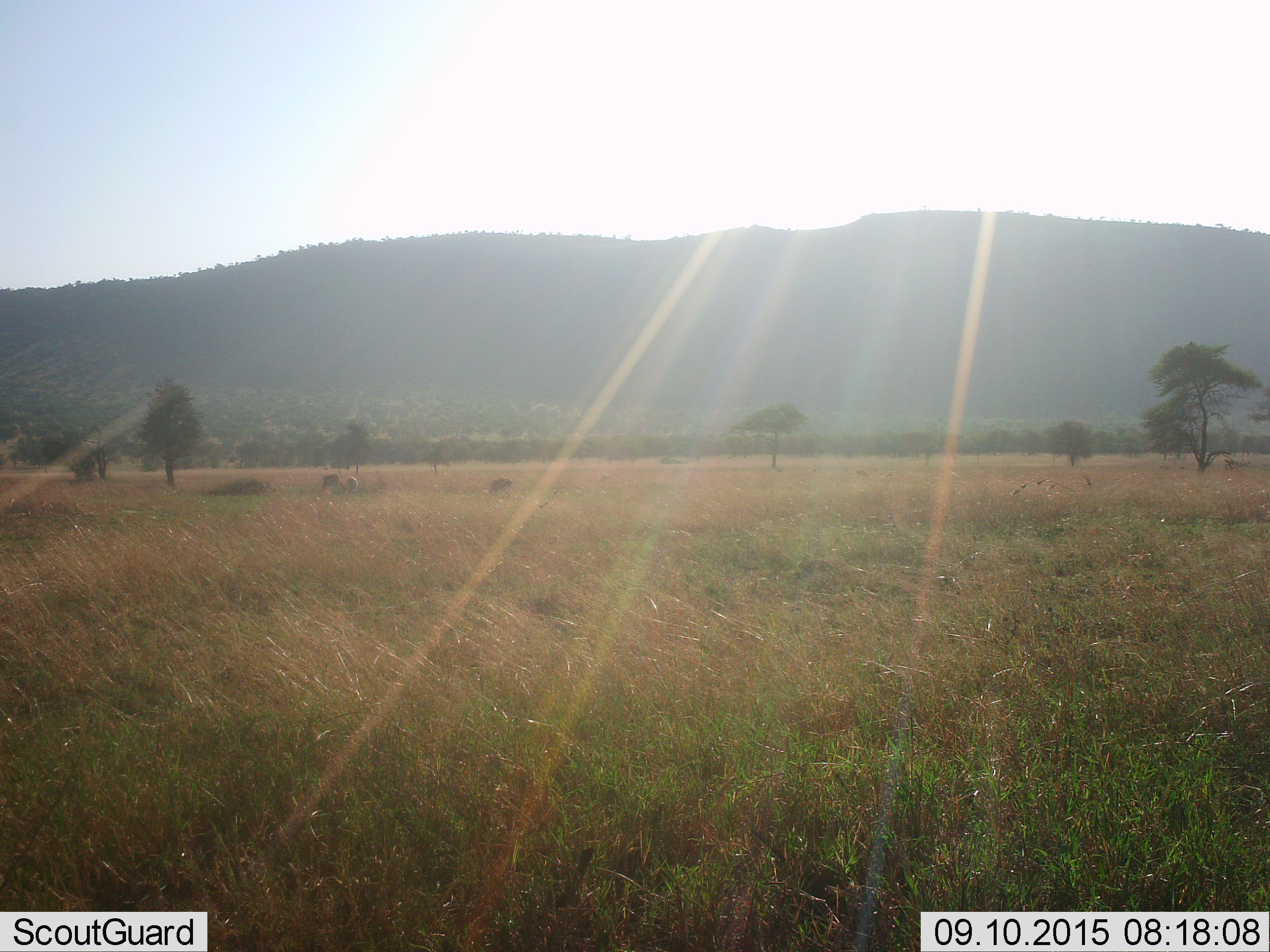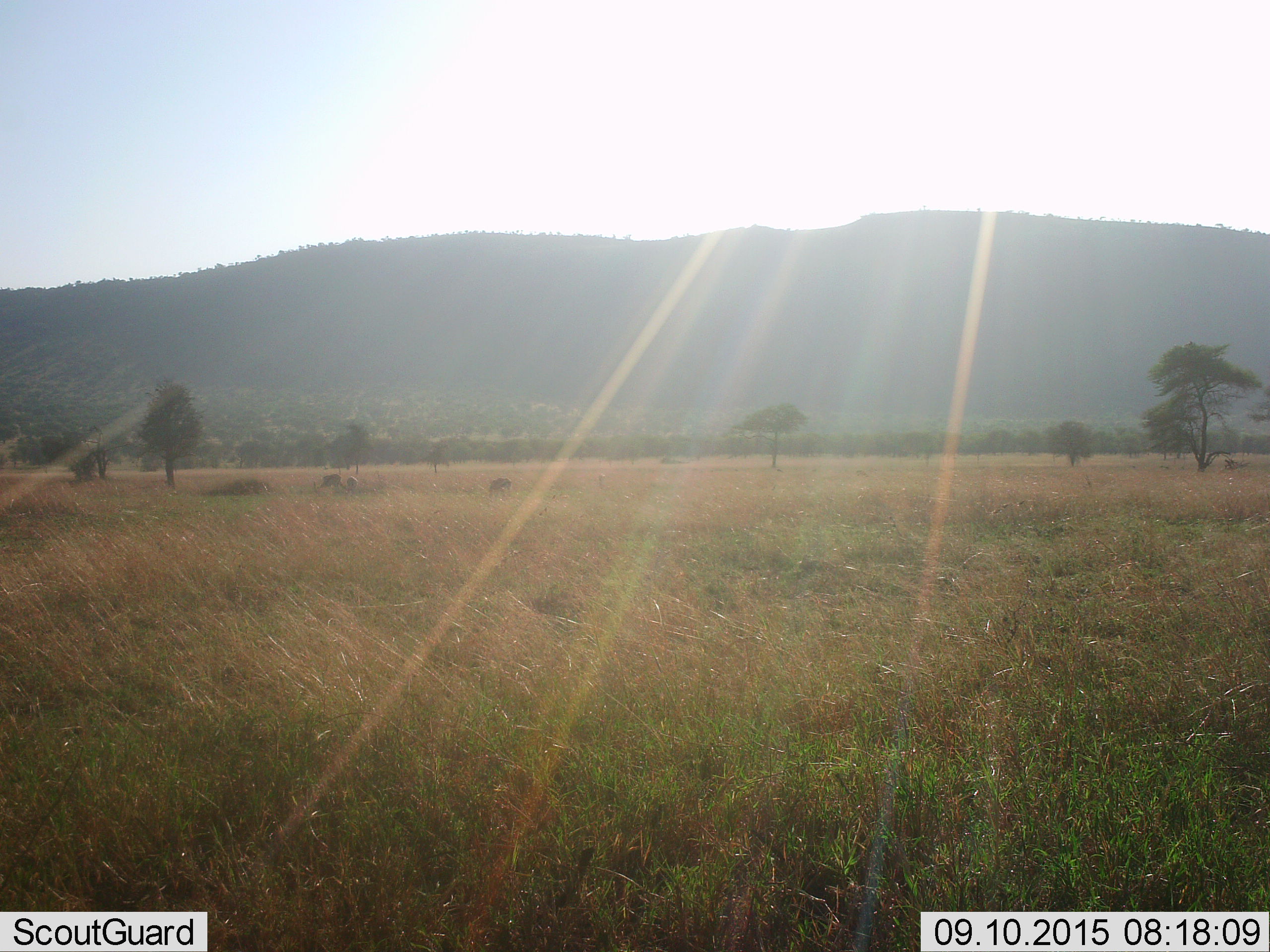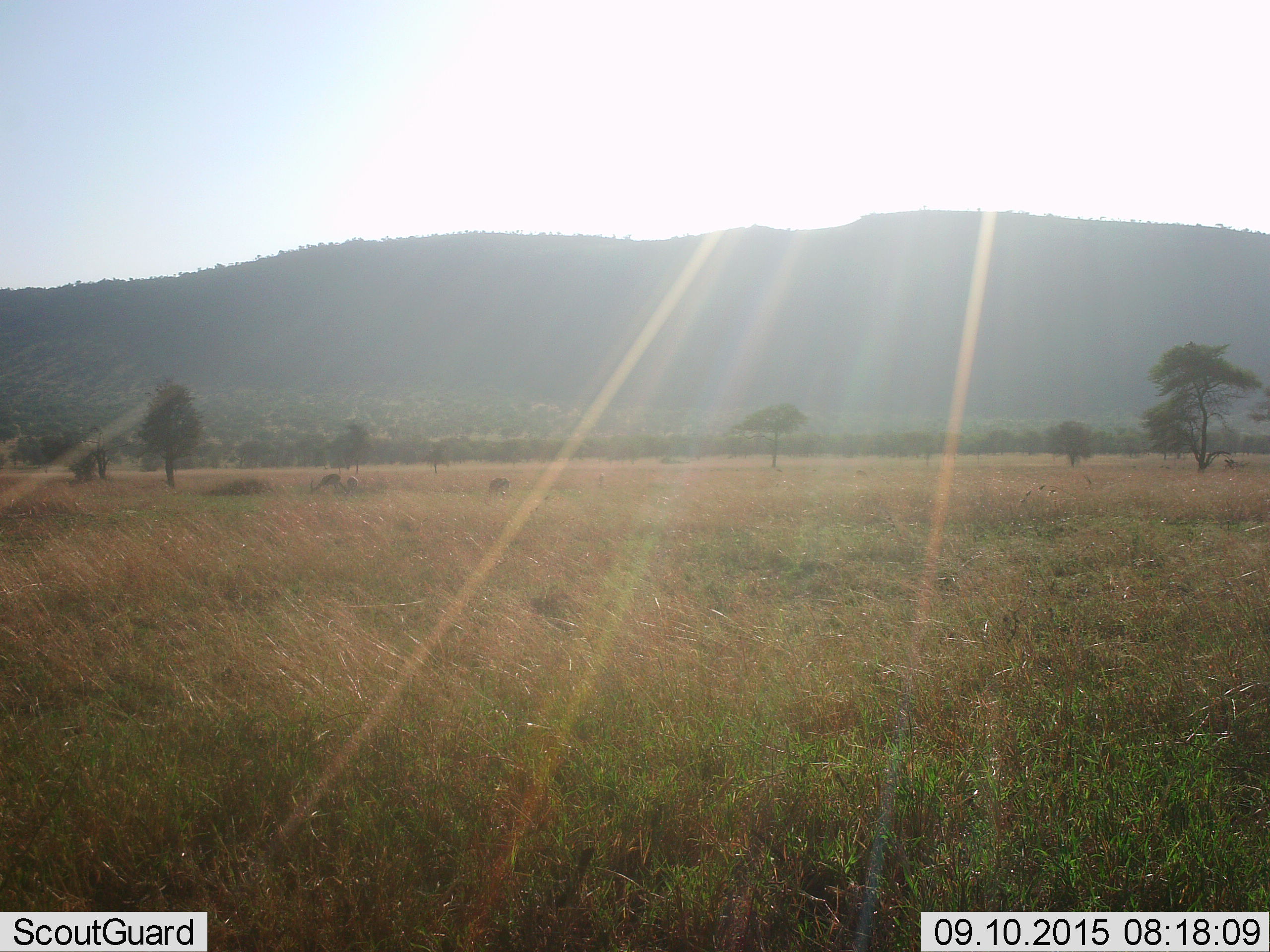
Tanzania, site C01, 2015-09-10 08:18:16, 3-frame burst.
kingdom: Animalia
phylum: Chordata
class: Mammalia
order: Artiodactyla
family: Bovidae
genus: Eudorcas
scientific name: Eudorcas thomsonii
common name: thomson's gazelle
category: gazellethomsons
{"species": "gazellethomsons (thomson's gazelle) (Eudorcas thomsonii)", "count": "3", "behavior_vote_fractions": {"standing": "50%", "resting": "0%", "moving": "12%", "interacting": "0%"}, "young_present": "12%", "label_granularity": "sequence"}